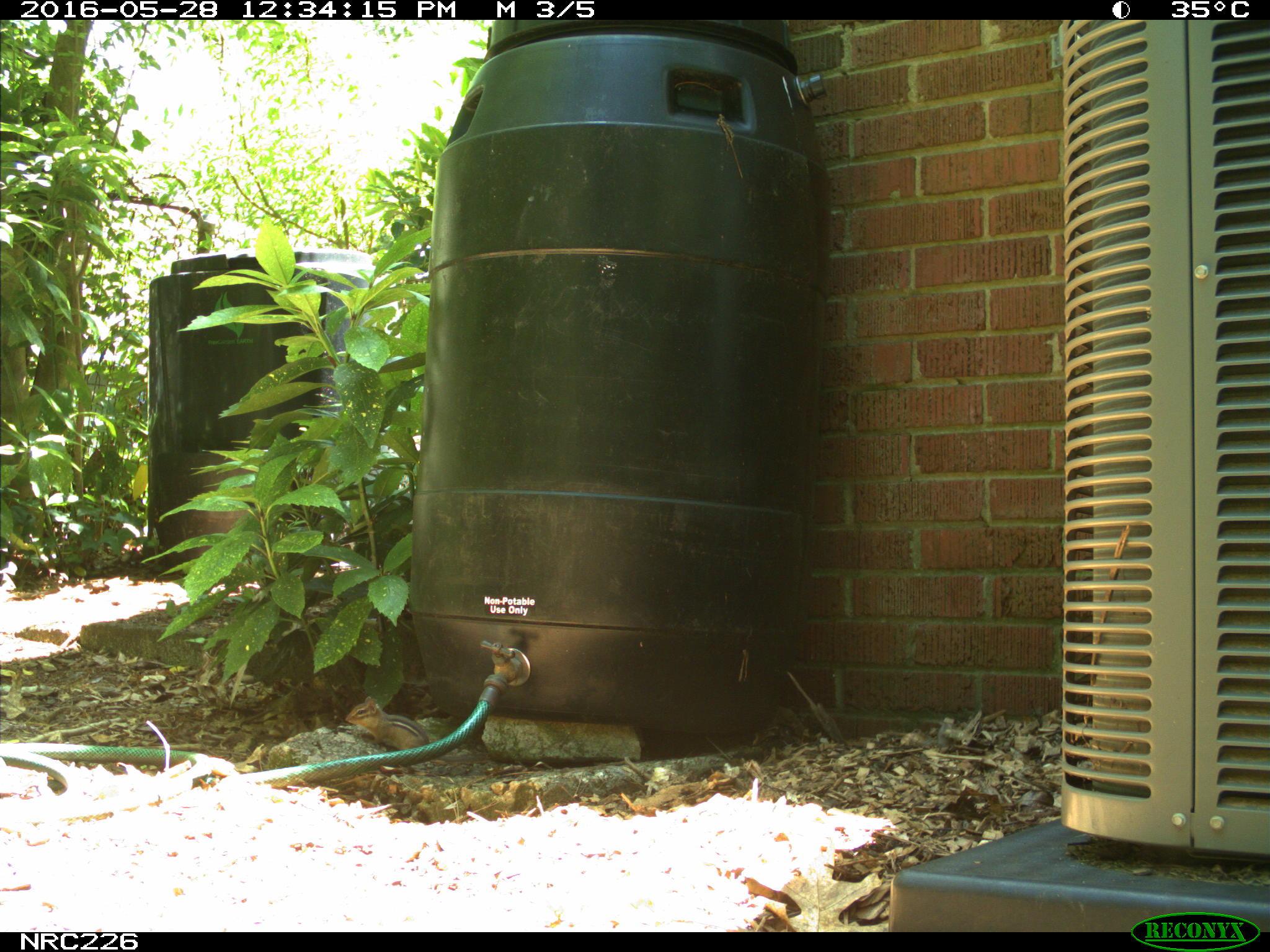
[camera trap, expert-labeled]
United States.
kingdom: Animalia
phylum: Chordata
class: Mammalia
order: Rodentia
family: Sciuridae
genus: Tamias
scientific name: Tamias striatus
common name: eastern chipmunk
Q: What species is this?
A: Eastern Chipmunk (Tamias striatus).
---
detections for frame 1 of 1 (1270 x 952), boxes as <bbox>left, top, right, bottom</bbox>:
Eastern Chipmunk: <bbox>339, 688, 430, 746</bbox>